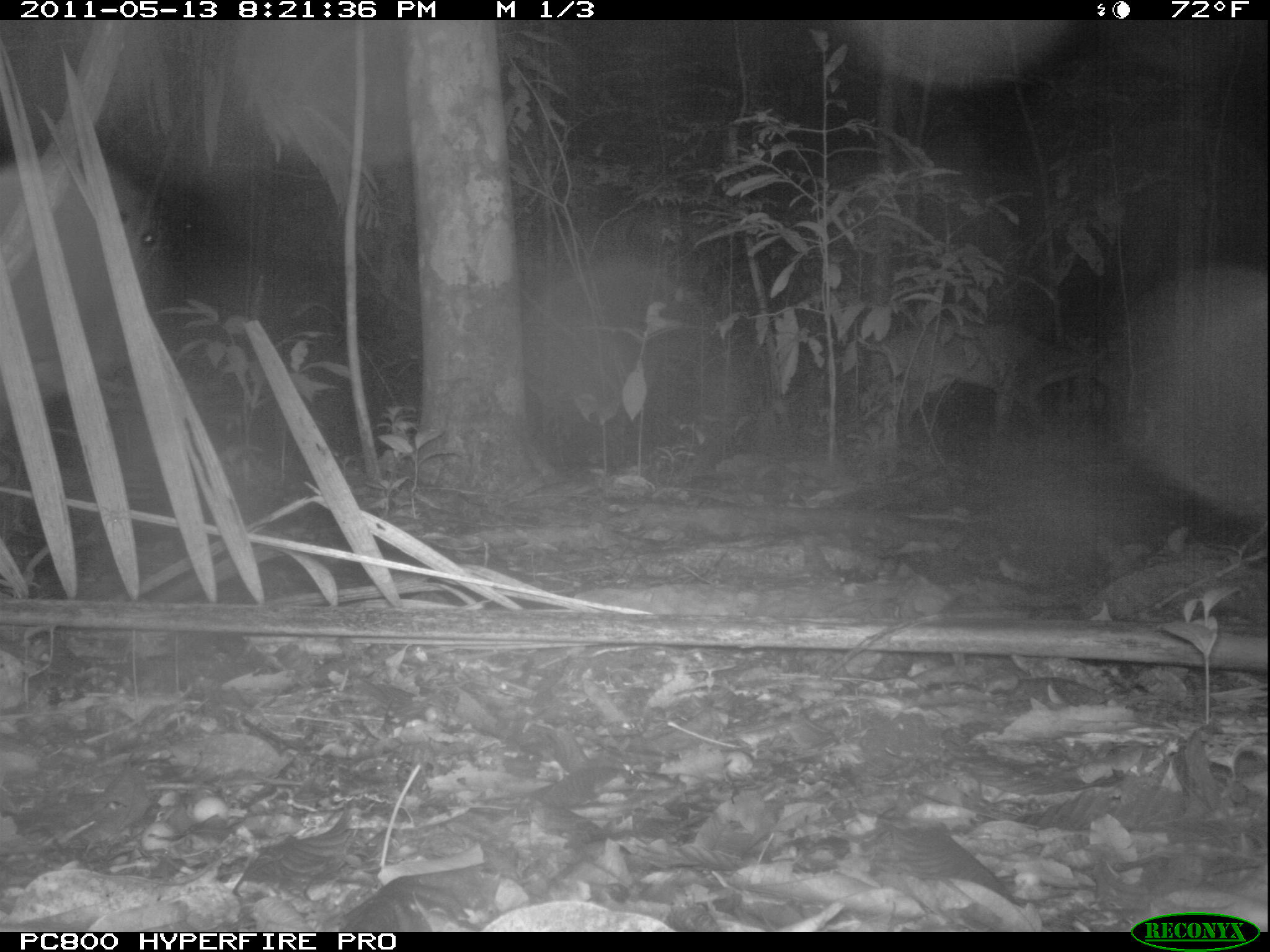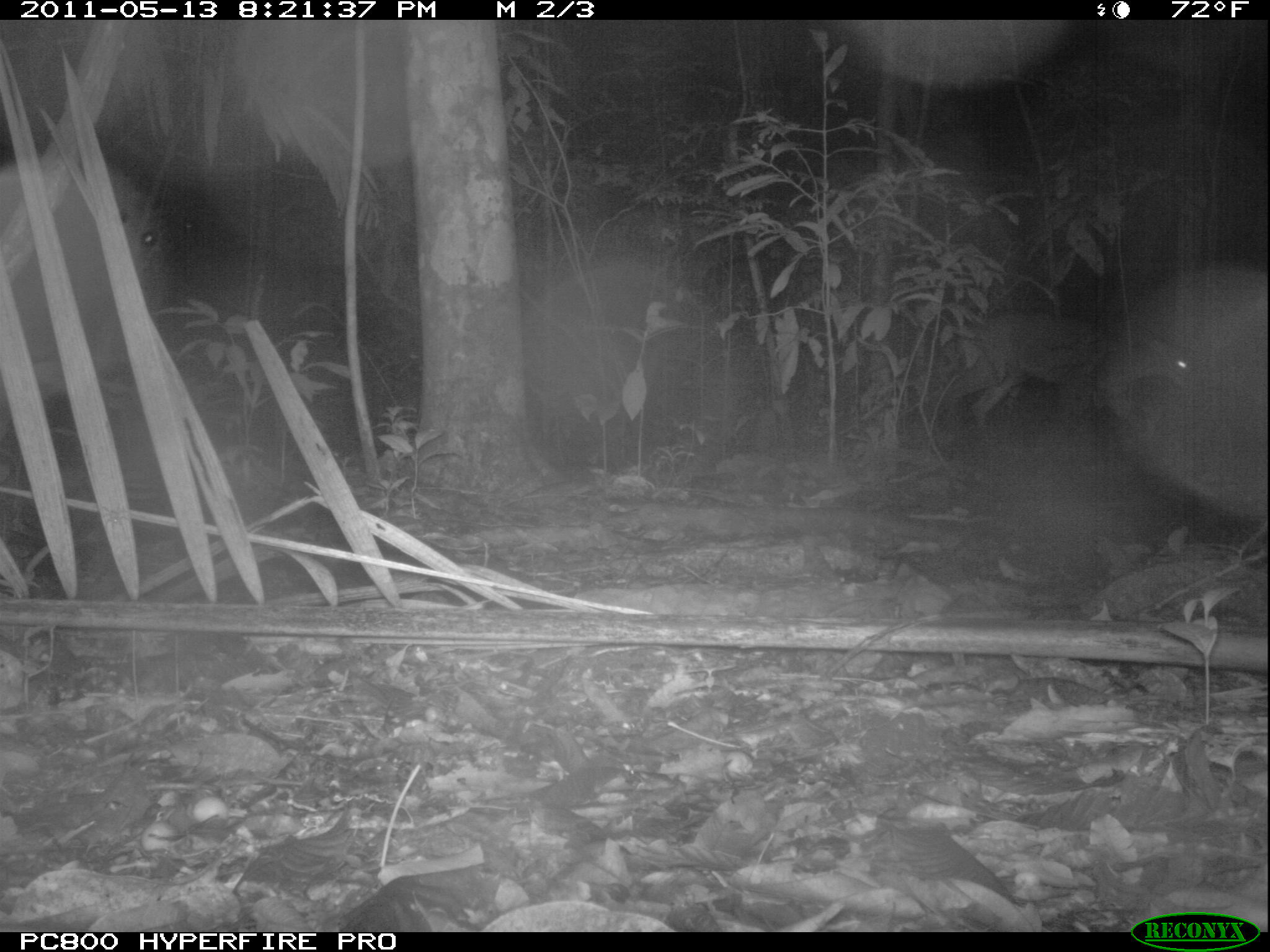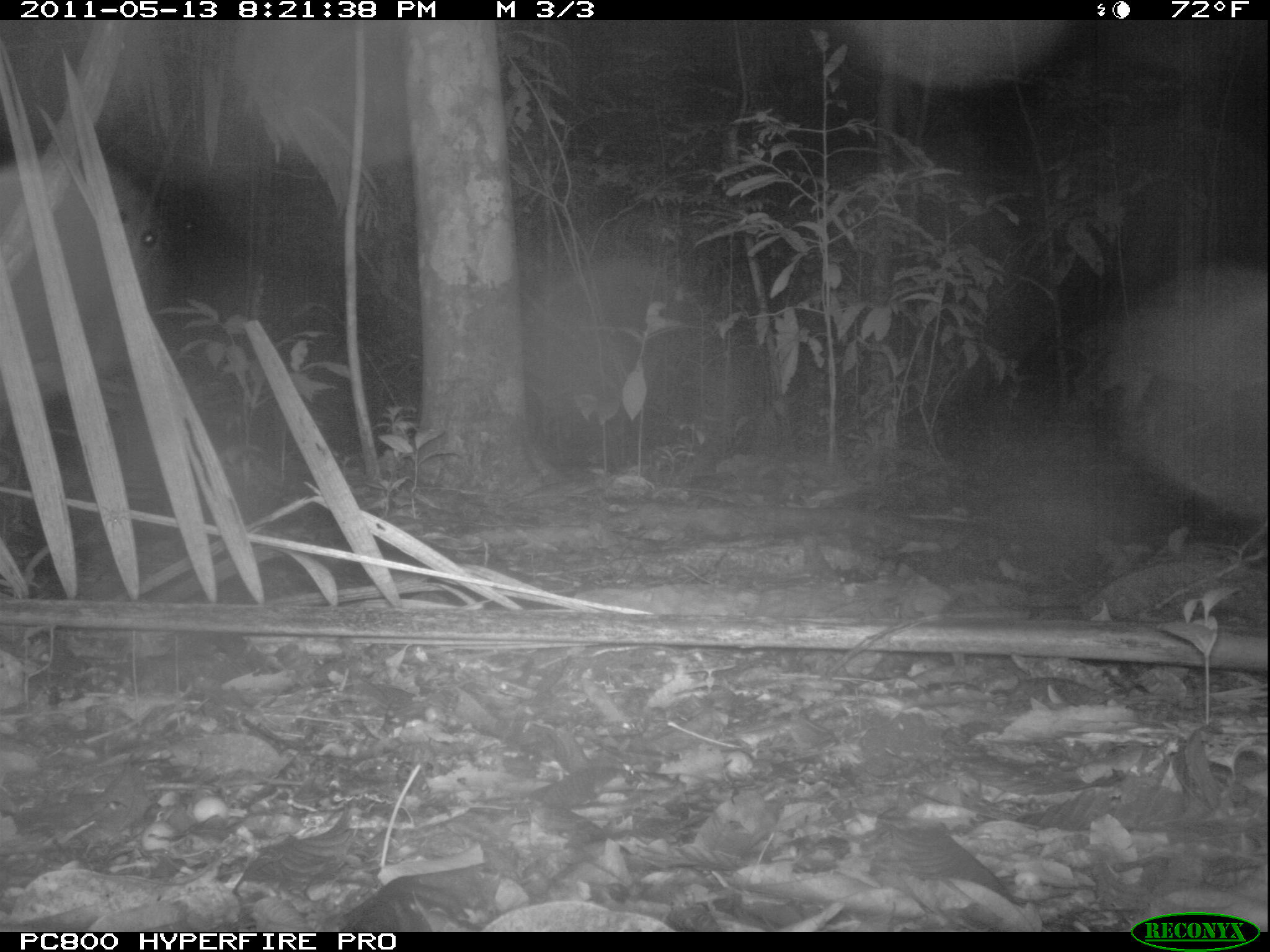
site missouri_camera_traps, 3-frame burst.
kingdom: Animalia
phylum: Chordata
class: Mammalia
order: Artiodactyla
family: Cervidae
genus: Mazama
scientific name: Mazama americana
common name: red brocket deer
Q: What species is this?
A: Red brocket deer (Mazama americana).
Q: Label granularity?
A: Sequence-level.